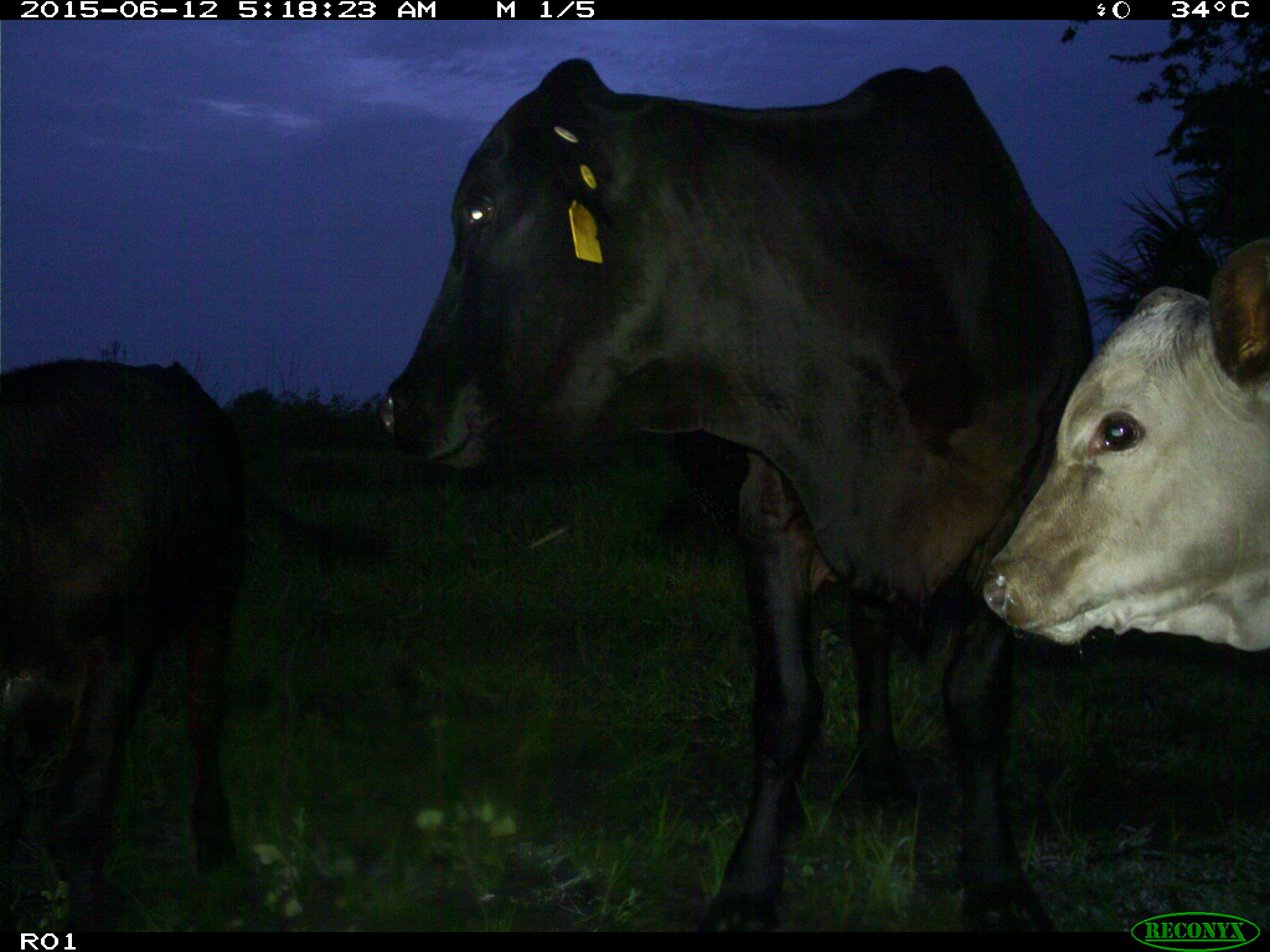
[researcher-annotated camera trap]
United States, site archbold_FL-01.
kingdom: Animalia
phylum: Chordata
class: Mammalia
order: Artiodactyla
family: Bovidae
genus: Bos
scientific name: Bos taurus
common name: domestic cow